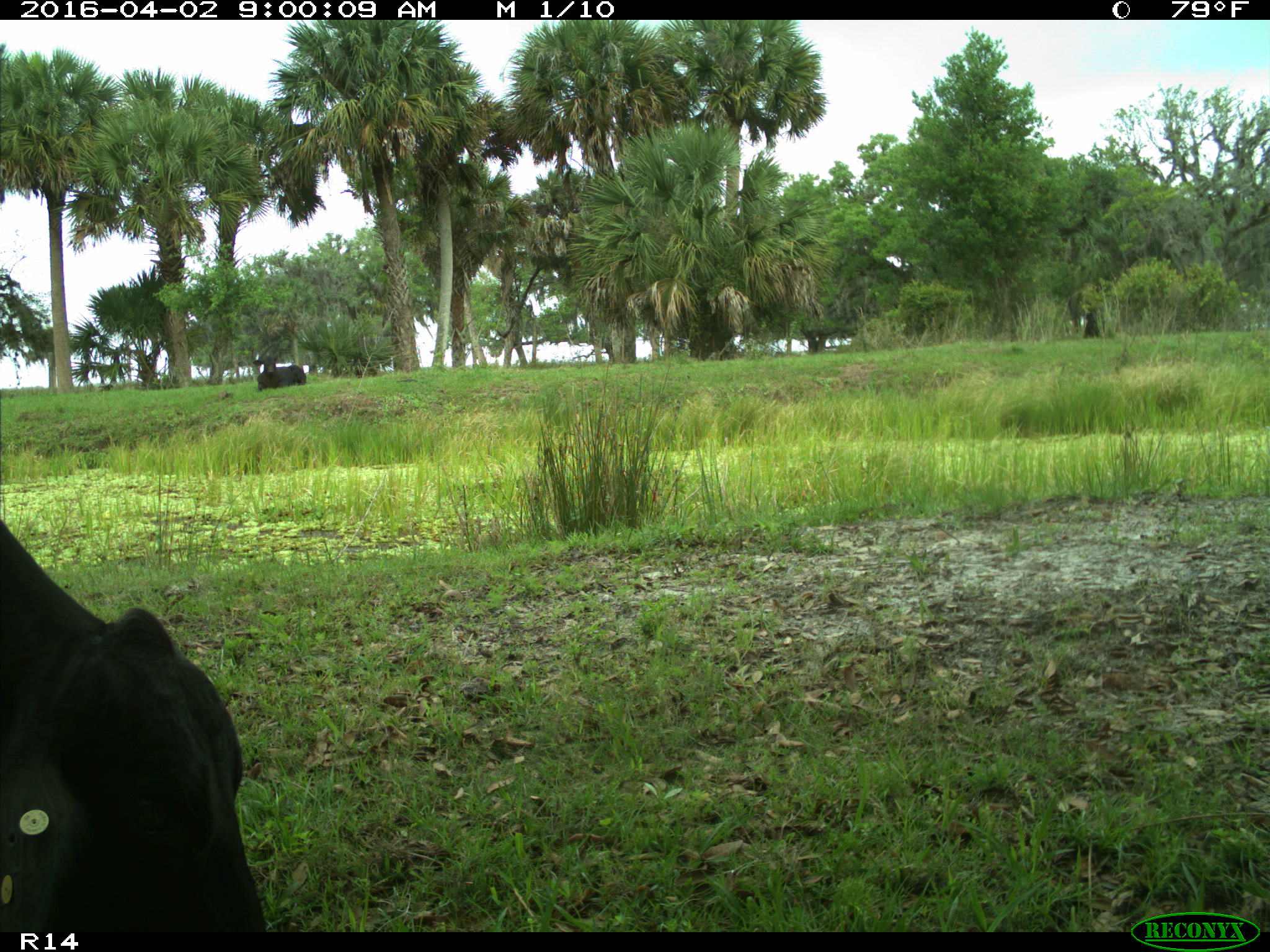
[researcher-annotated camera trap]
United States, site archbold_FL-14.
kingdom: Animalia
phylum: Chordata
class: Mammalia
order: Artiodactyla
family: Bovidae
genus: Bos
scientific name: Bos taurus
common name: domestic cow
Bos taurus (domestic cow).